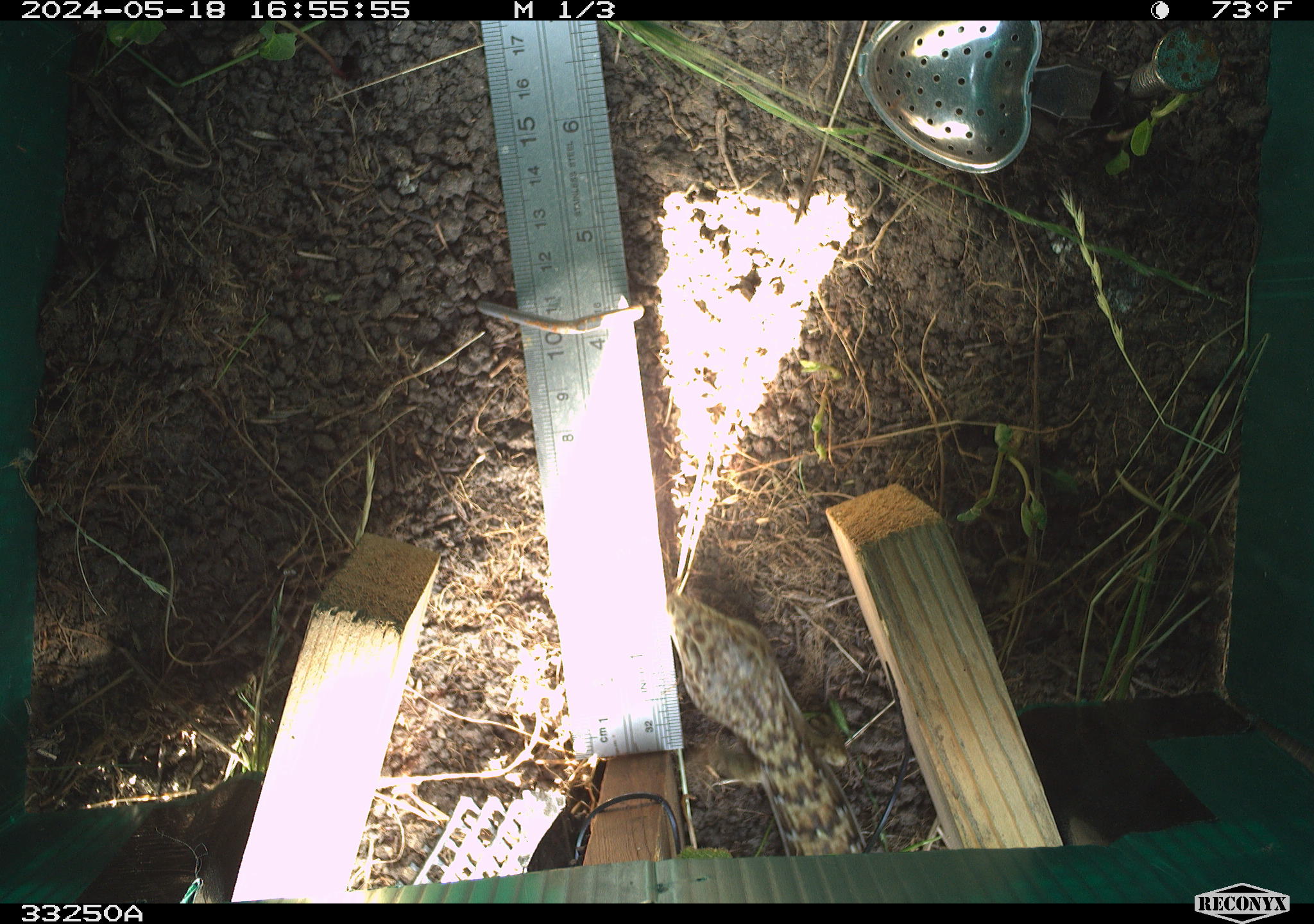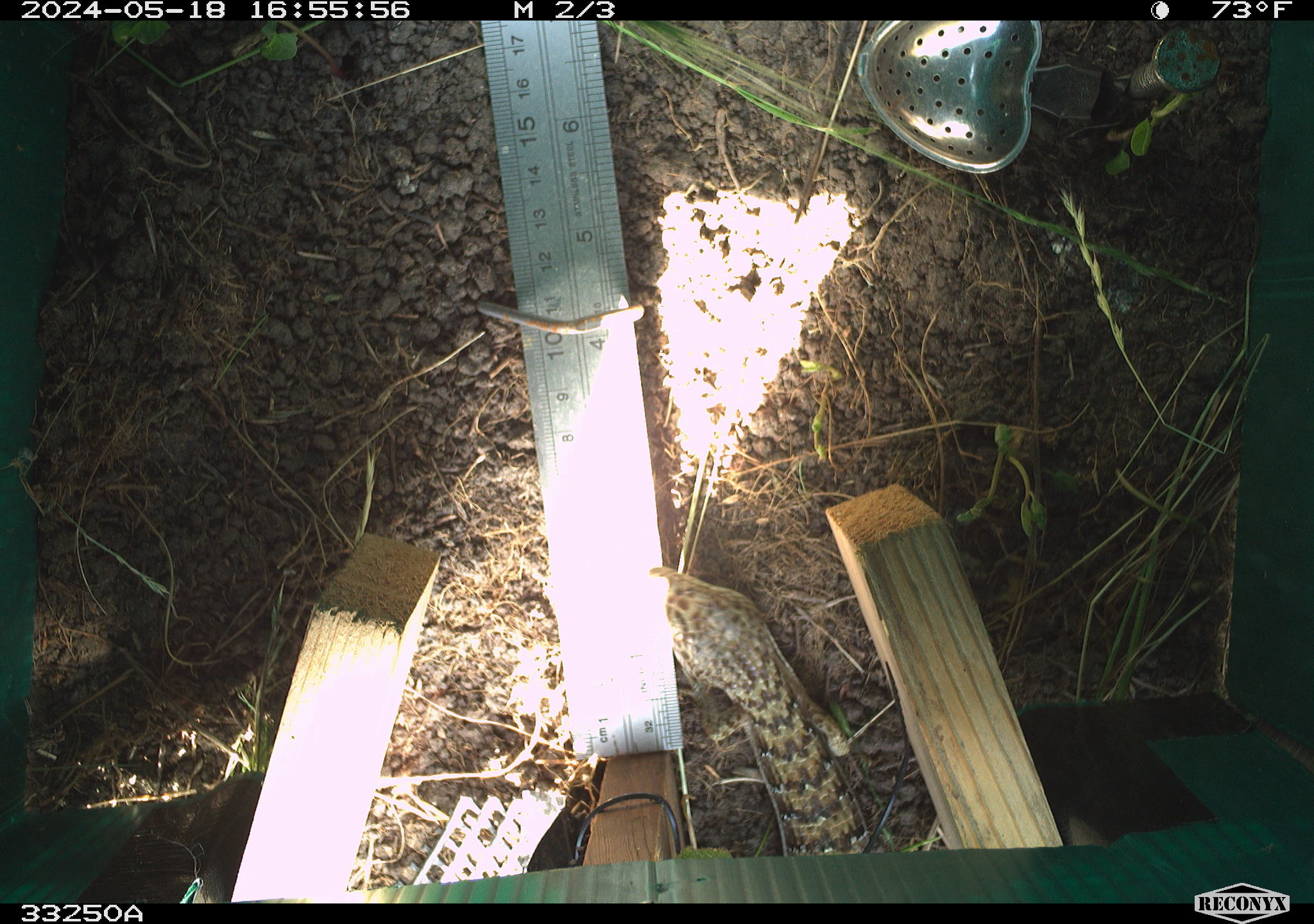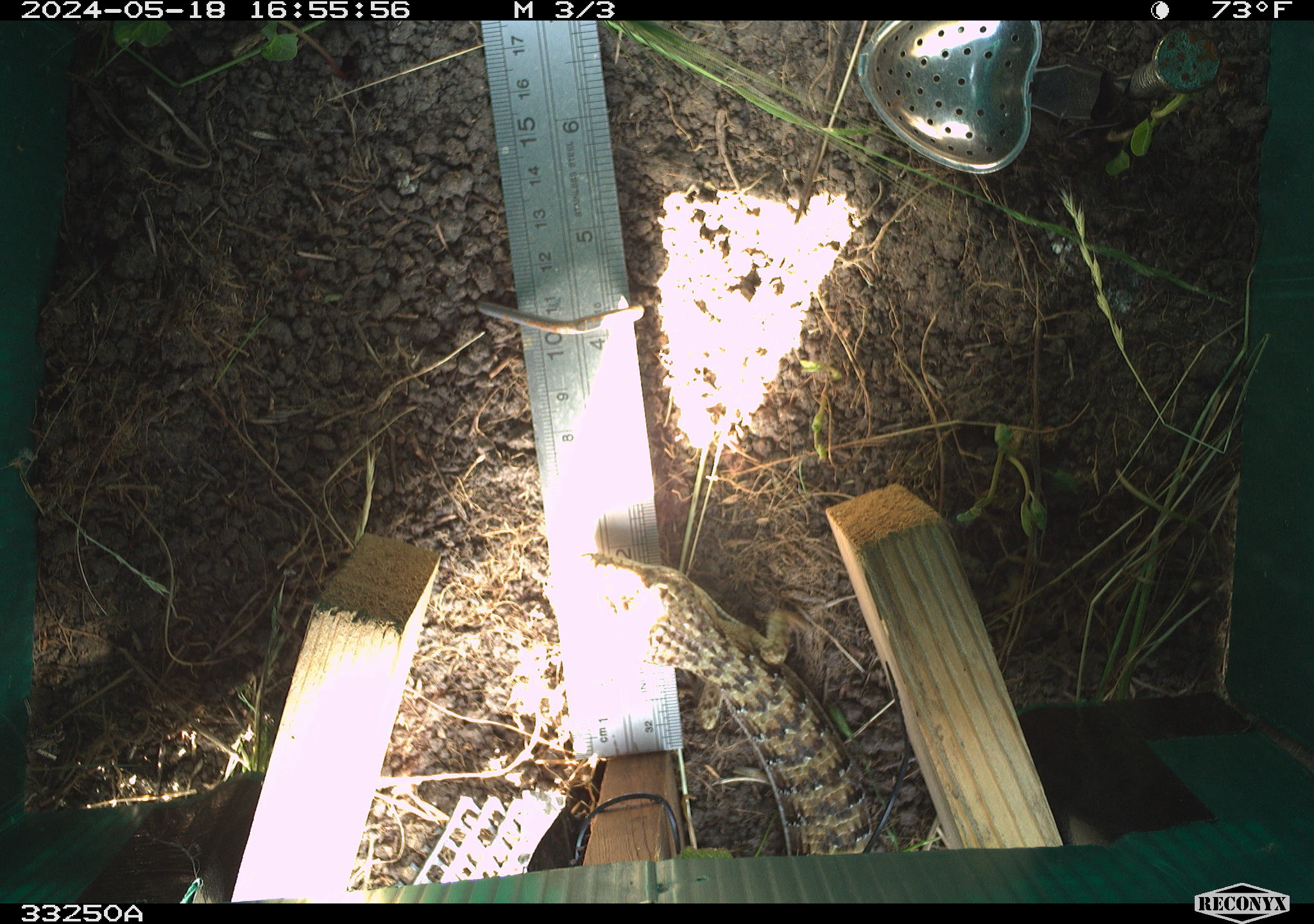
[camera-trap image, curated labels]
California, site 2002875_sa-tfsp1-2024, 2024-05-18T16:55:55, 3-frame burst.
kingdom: Animalia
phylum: Chordata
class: Reptilia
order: Squamata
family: Anguidae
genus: Elgaria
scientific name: Elgaria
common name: alligator lizards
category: elgaria species